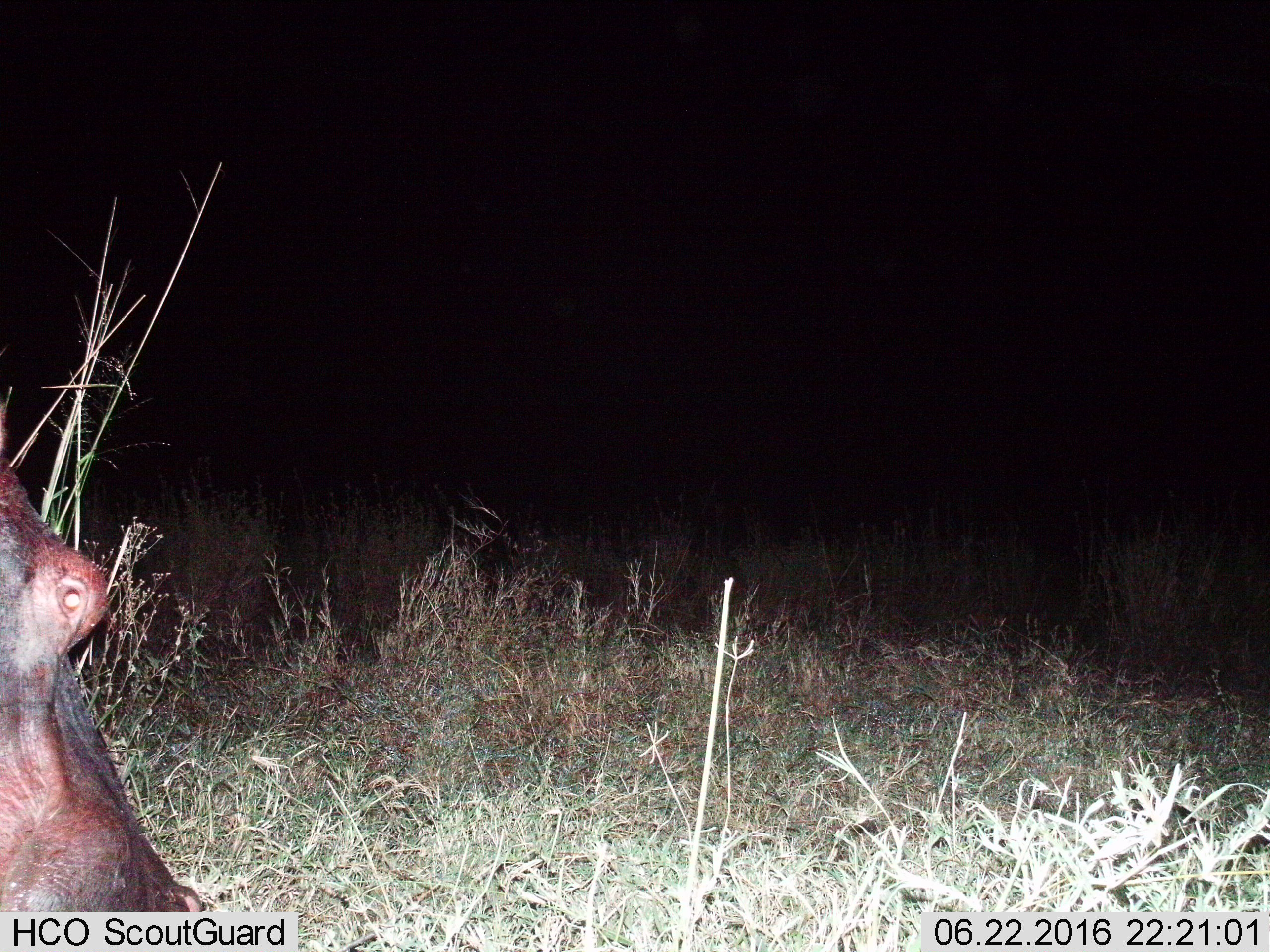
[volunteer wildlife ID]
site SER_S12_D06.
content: unidentified animal